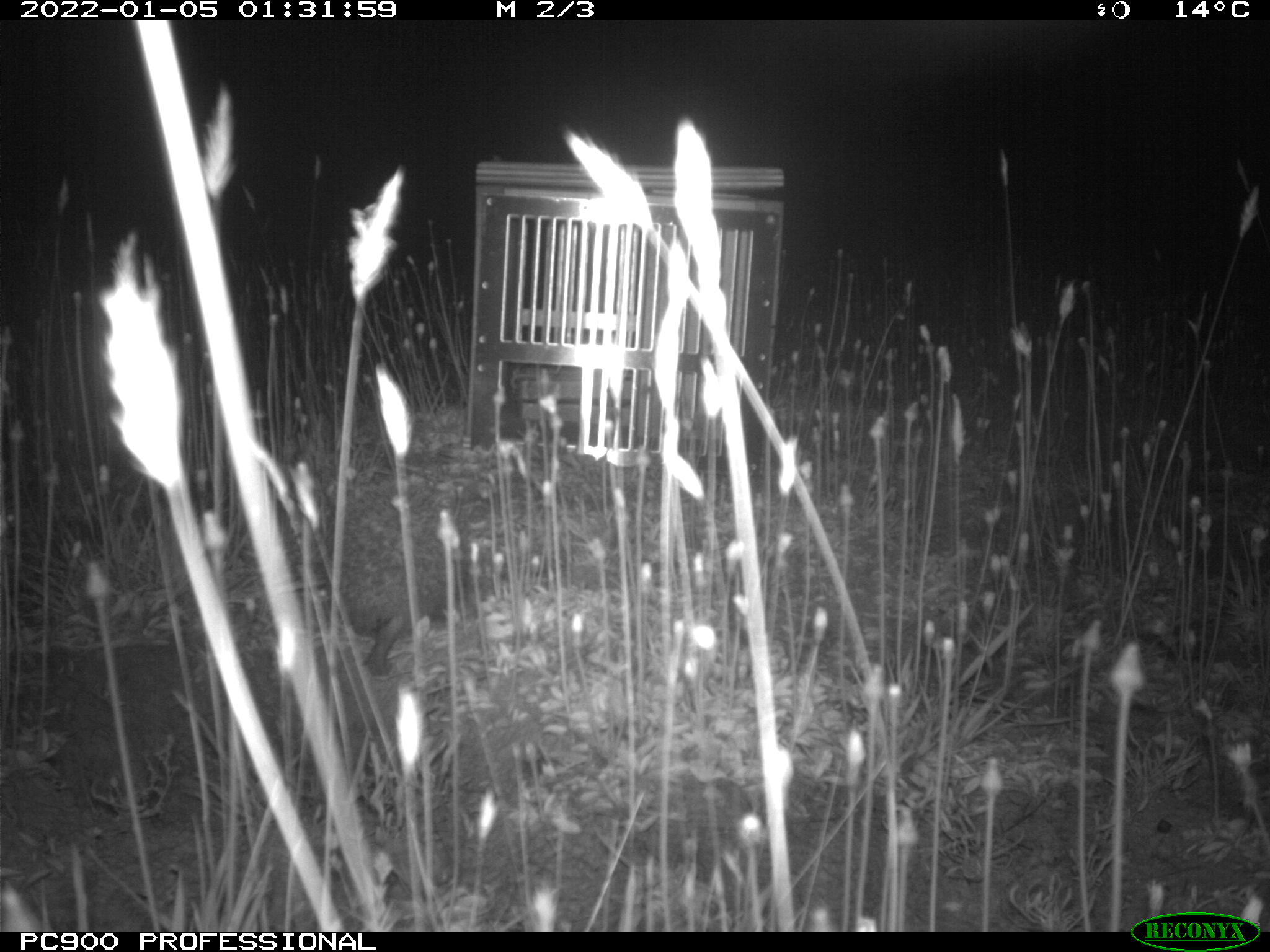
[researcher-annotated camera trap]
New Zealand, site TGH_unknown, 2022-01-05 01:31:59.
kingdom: Animalia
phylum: Chordata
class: Mammalia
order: Eulipotyphla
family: Erinaceidae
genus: Erinaceus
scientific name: Erinaceus europaeus europaeus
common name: european hedgehog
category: hedgehog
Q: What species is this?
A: Hedgehog (european hedgehog) (Erinaceus europaeus europaeus).